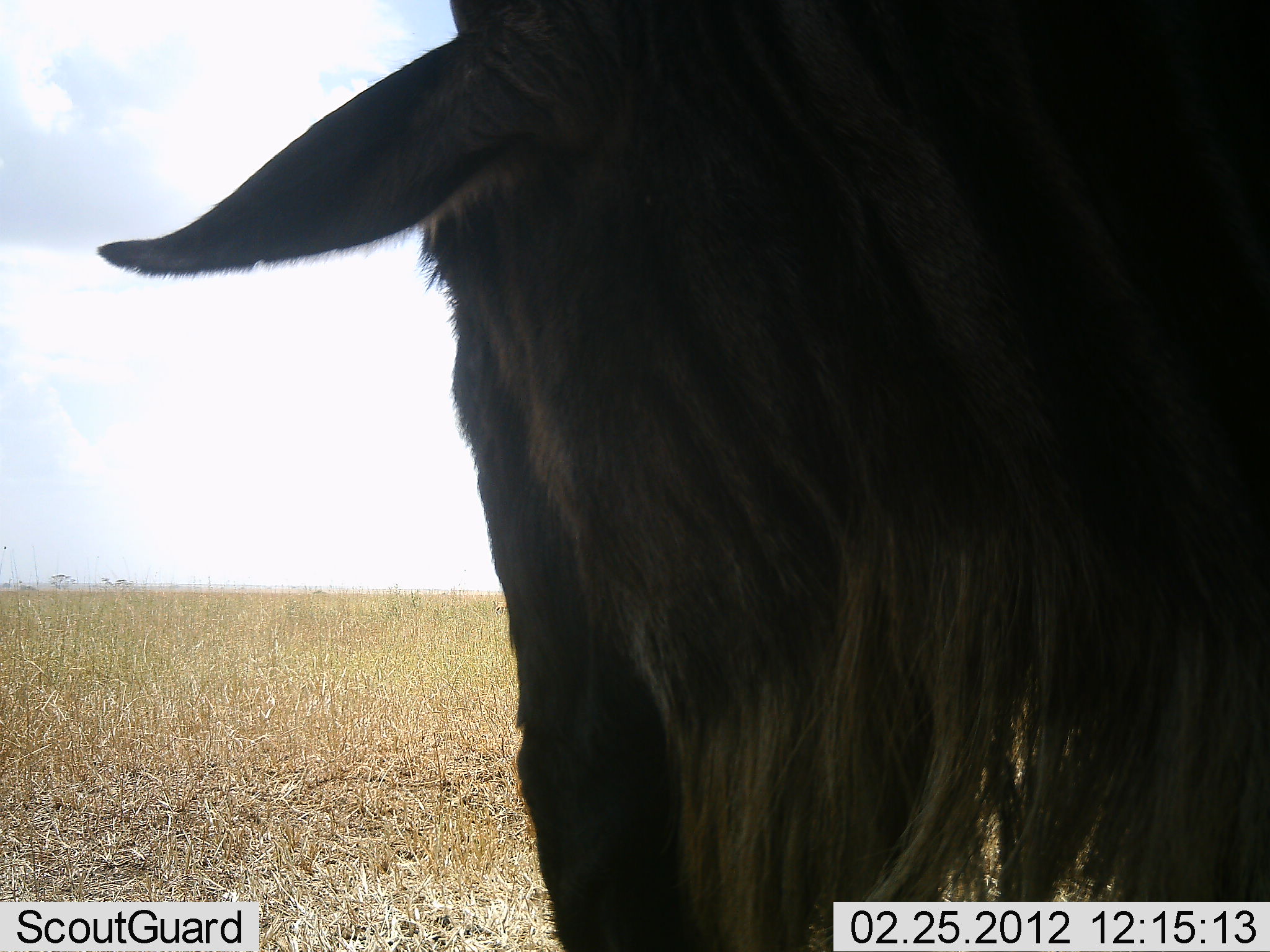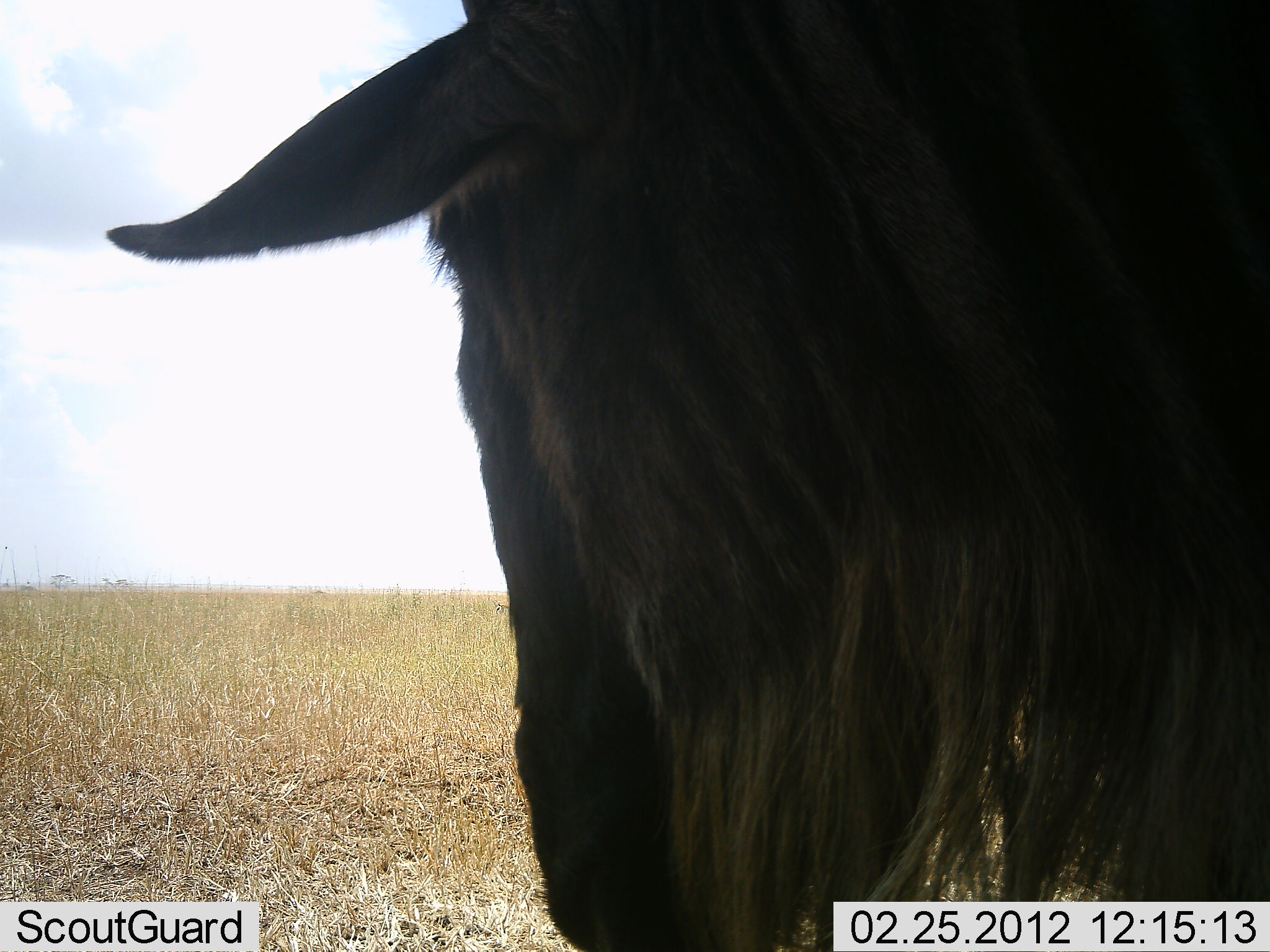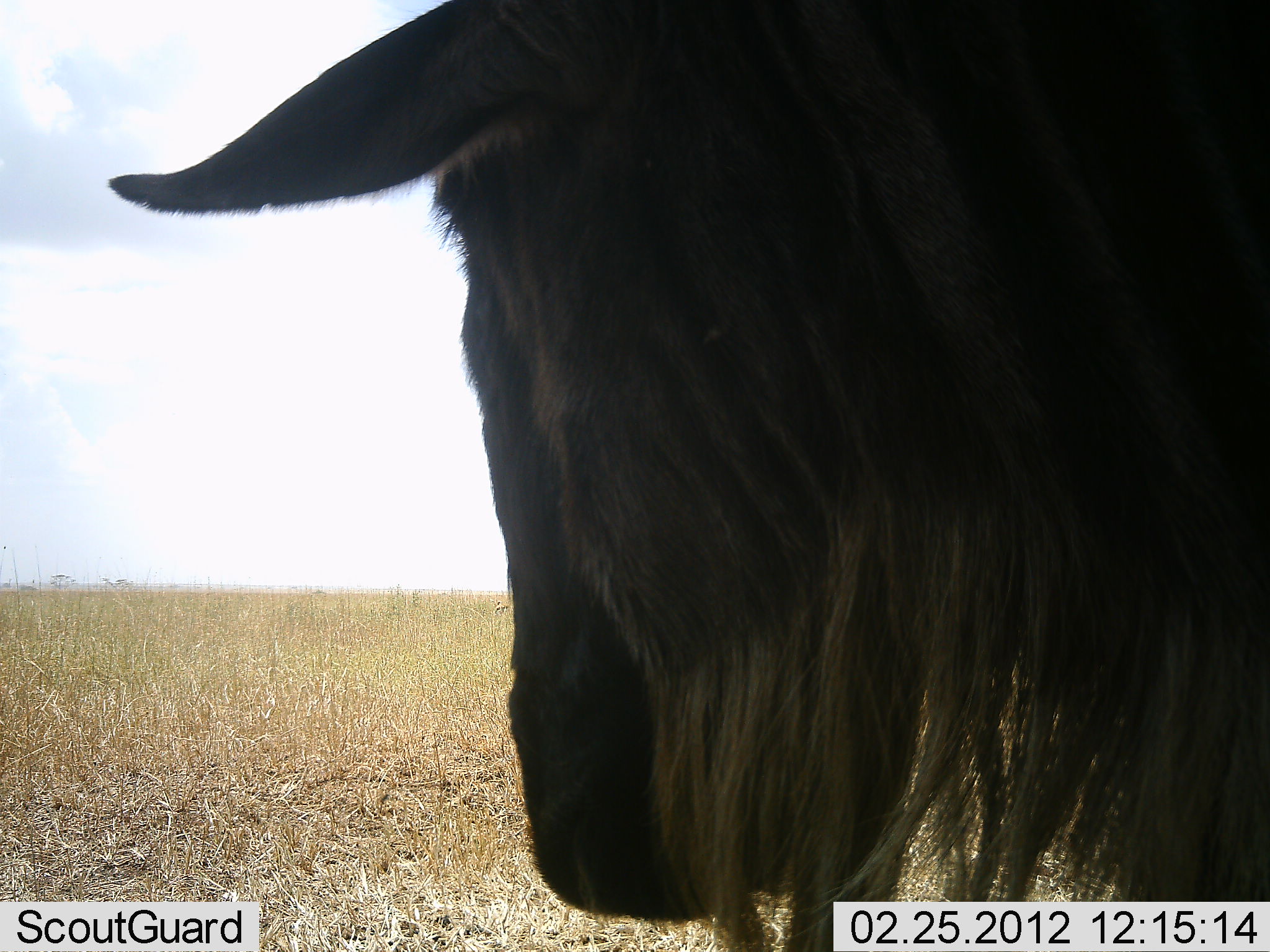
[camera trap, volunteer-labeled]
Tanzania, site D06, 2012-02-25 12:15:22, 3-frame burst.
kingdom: Animalia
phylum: Chordata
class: Mammalia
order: Artiodactyla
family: Bovidae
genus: Connochaetes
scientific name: Connochaetes taurinus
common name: blue wildebeest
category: wildebeest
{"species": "wildebeest (blue wildebeest) (Connochaetes taurinus)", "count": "1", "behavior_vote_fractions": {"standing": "91%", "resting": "5%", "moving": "0%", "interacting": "5%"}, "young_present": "0%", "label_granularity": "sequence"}